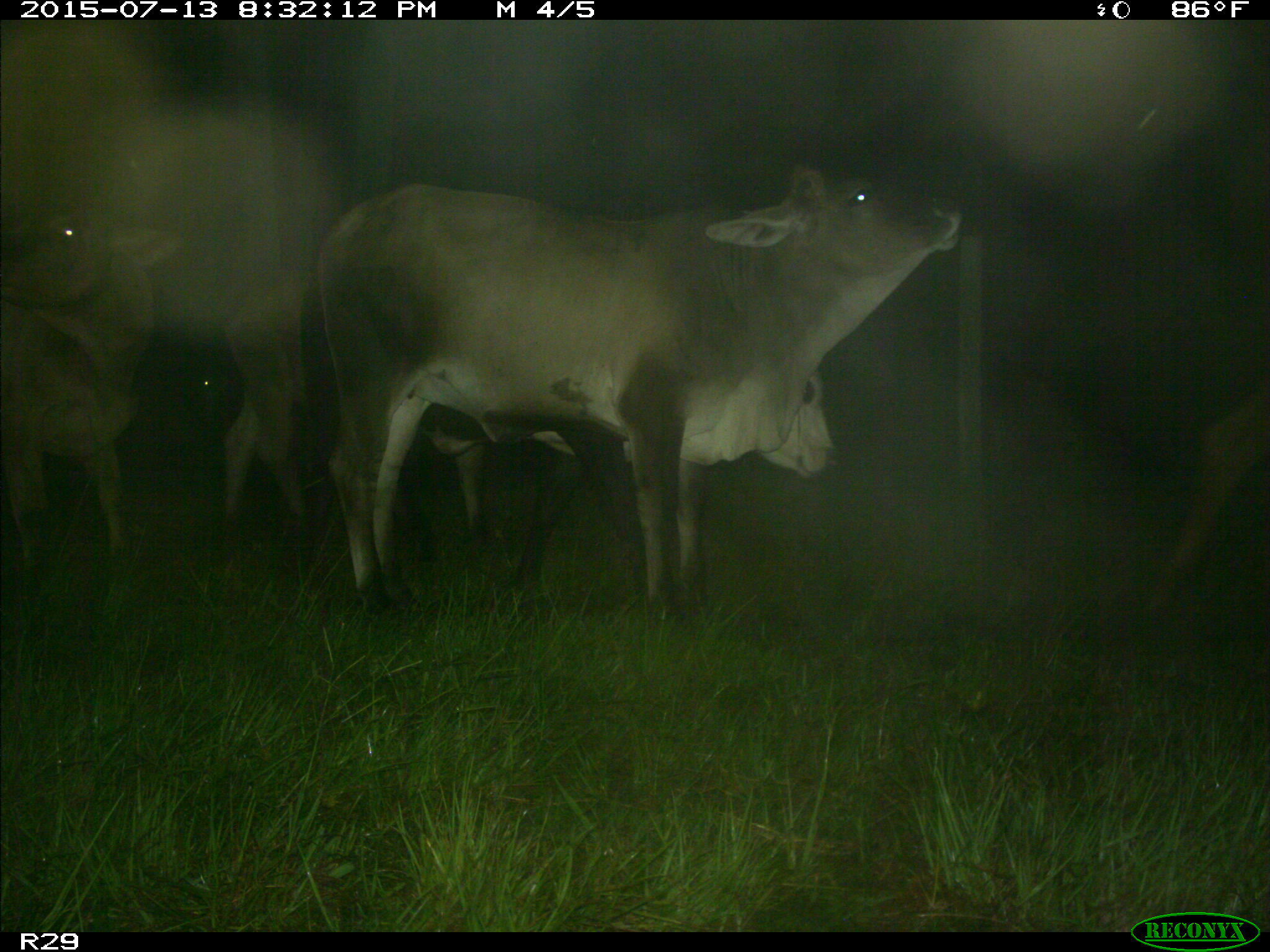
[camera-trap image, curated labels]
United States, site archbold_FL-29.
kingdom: Animalia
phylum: Chordata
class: Mammalia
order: Artiodactyla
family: Bovidae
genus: Bos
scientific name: Bos taurus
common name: domestic cow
Bos taurus (domestic cow).